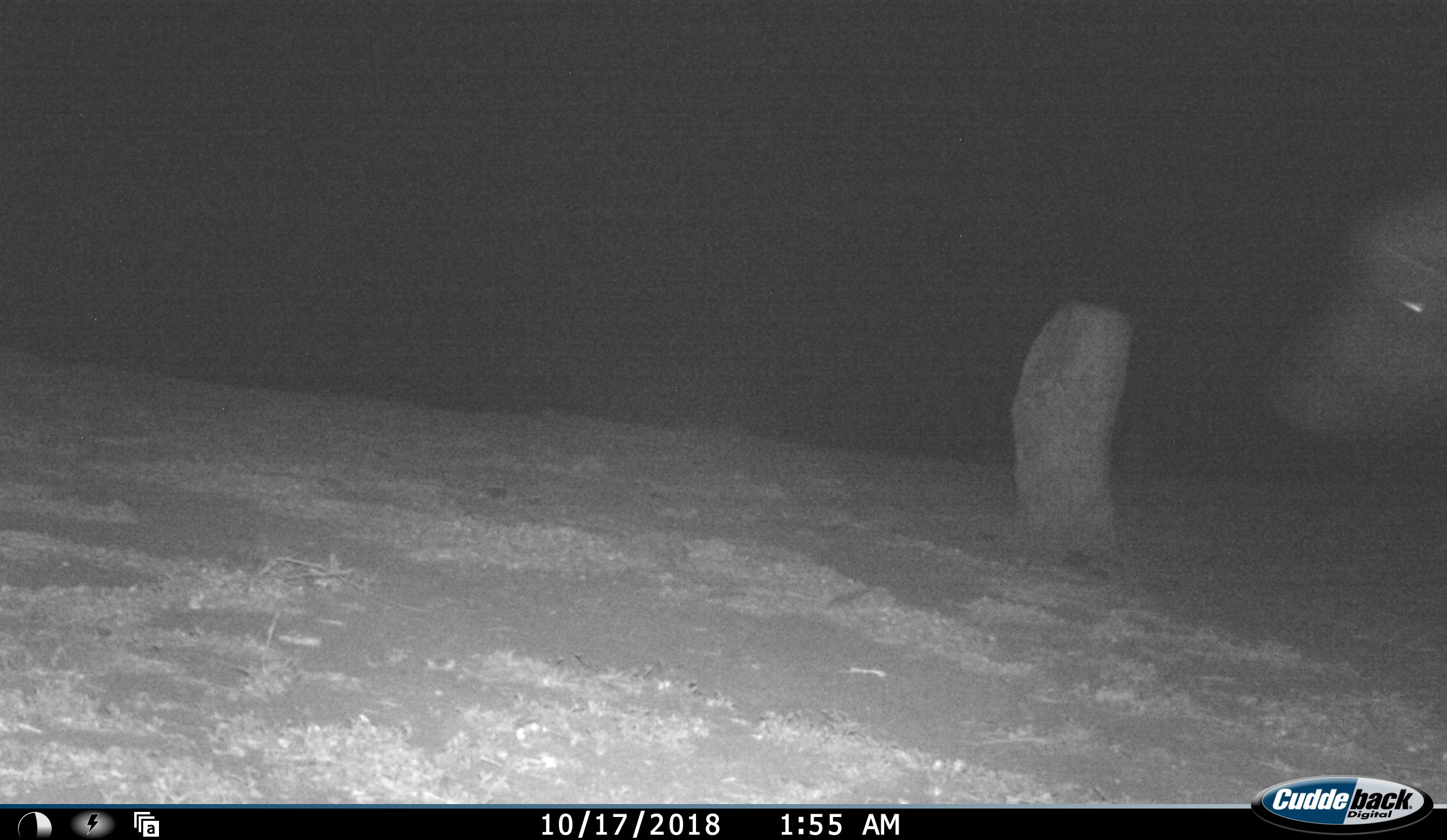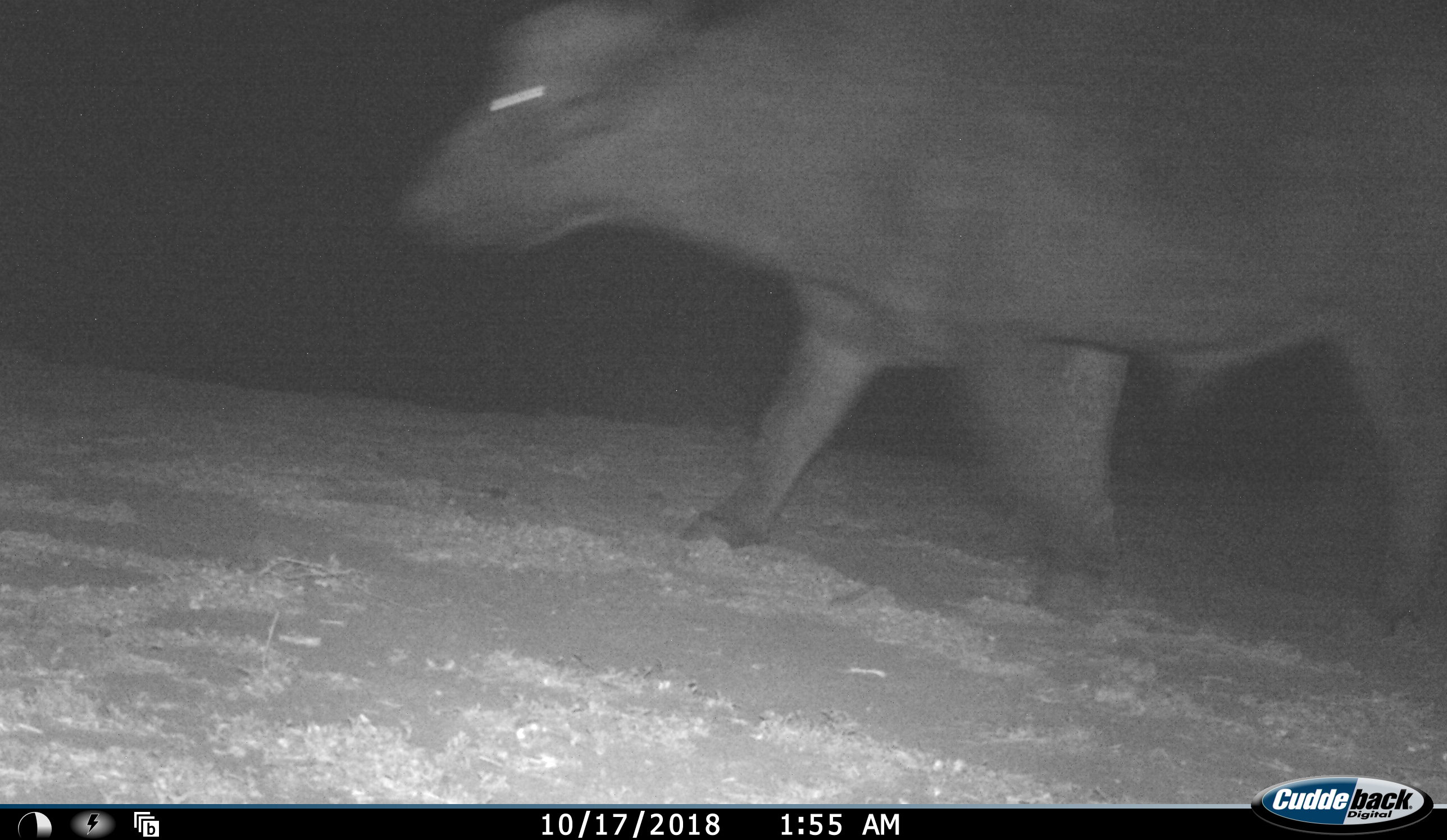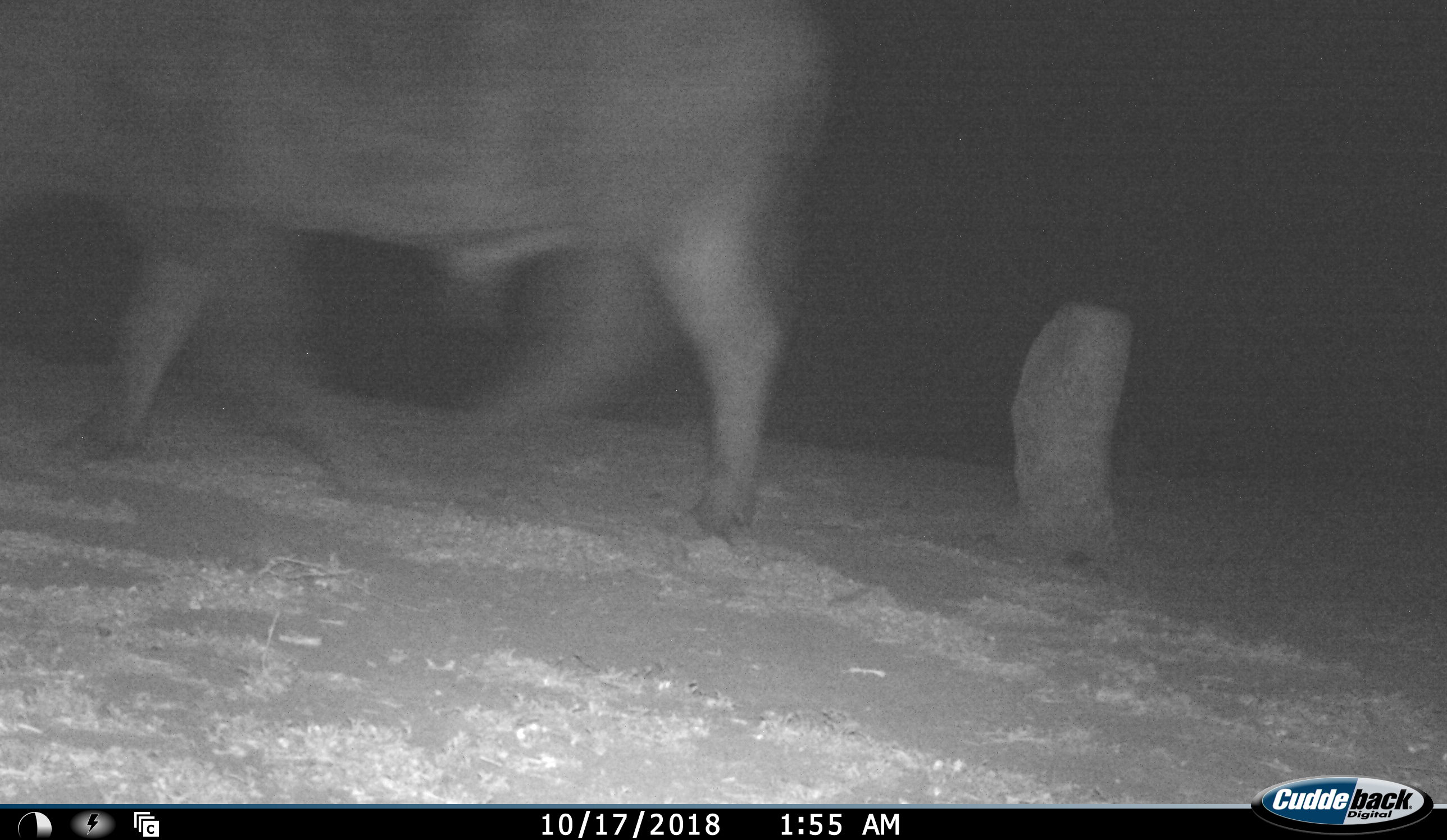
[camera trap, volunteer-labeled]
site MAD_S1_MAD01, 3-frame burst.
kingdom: Animalia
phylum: Chordata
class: Mammalia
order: Artiodactyla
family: Bovidae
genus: Syncerus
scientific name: Syncerus caffer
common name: african buffalo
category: buffalo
Buffalo (african buffalo) (Syncerus caffer), count 1. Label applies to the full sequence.